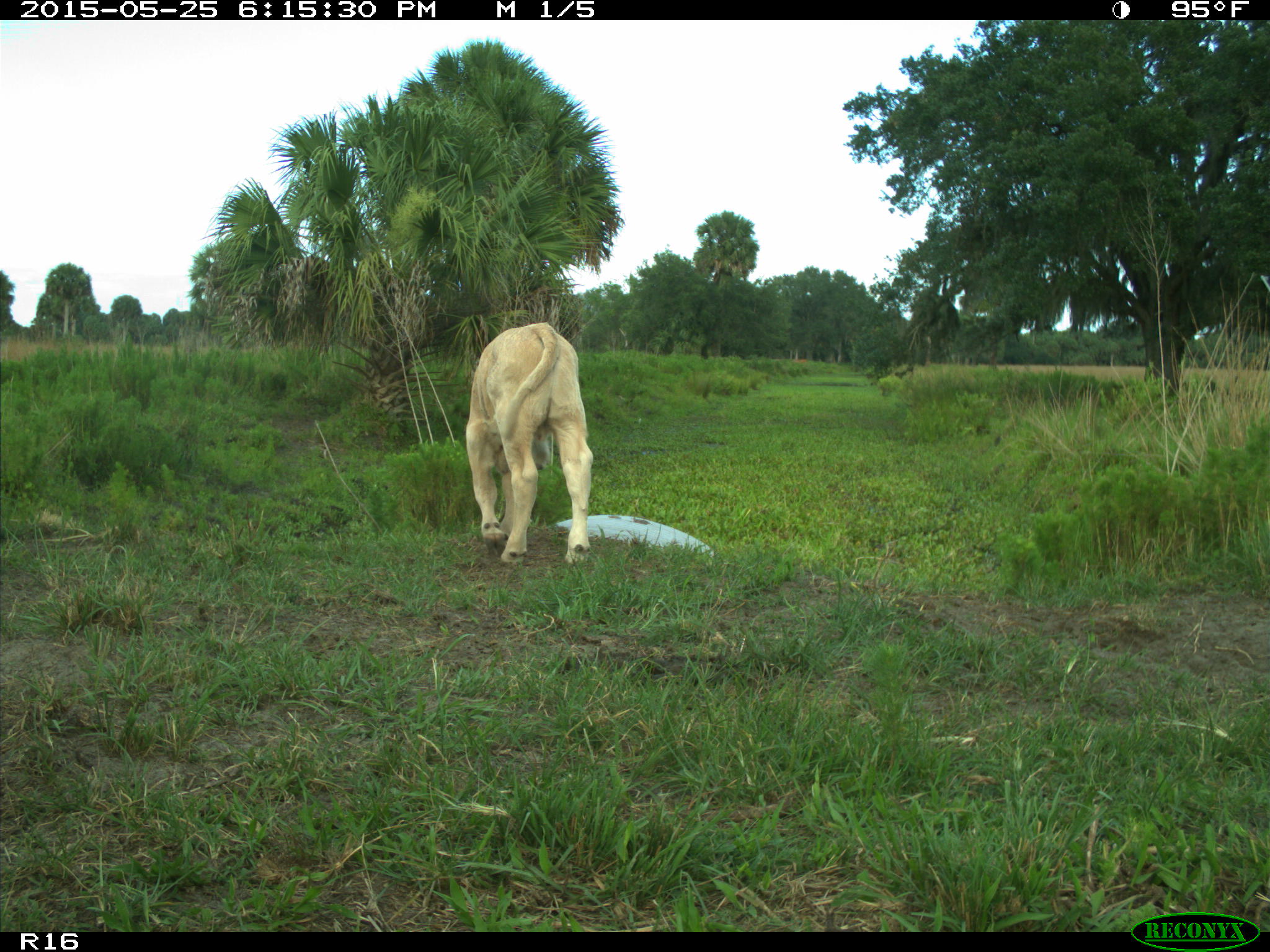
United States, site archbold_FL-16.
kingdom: Animalia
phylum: Chordata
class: Mammalia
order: Artiodactyla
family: Bovidae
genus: Bos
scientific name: Bos taurus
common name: domestic cow